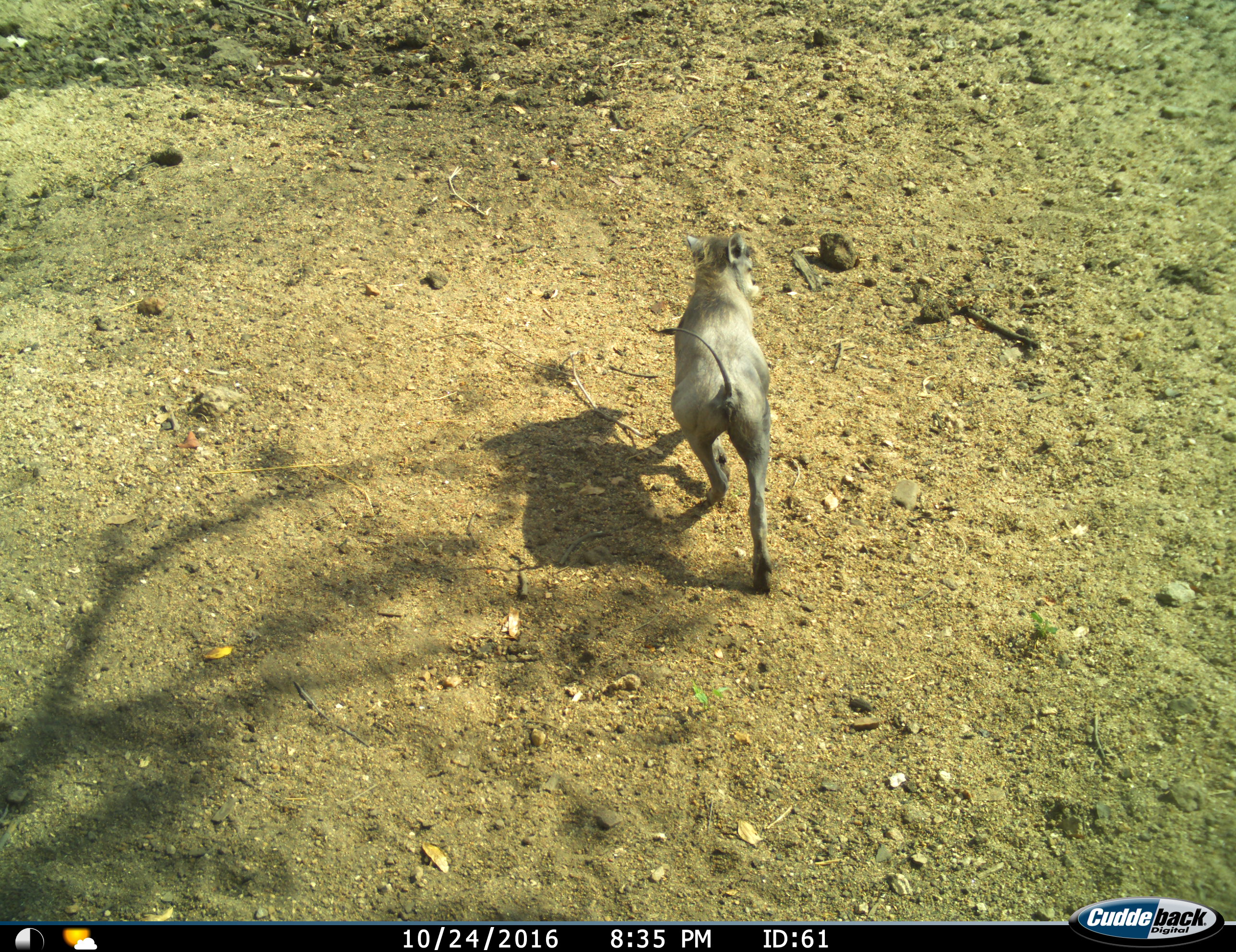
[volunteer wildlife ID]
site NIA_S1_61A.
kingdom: Animalia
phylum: Chordata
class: Mammalia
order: Artiodactyla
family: Suidae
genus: Phacochoerus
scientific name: Phacochoerus africanus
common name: warthog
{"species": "warthog (Phacochoerus africanus)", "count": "1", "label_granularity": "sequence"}